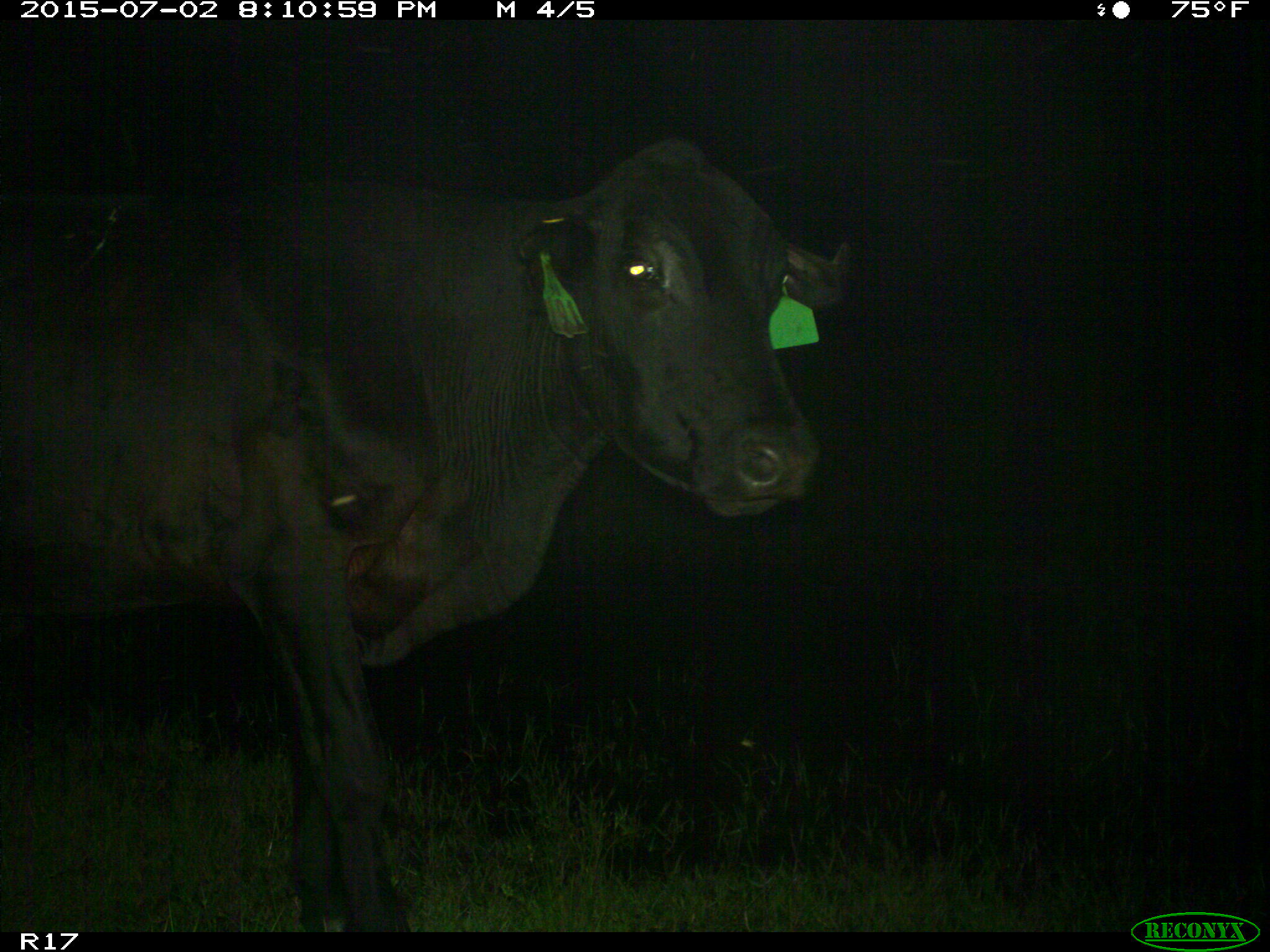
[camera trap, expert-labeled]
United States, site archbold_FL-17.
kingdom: Animalia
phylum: Chordata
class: Mammalia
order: Artiodactyla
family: Bovidae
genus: Bos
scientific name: Bos taurus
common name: domestic cow